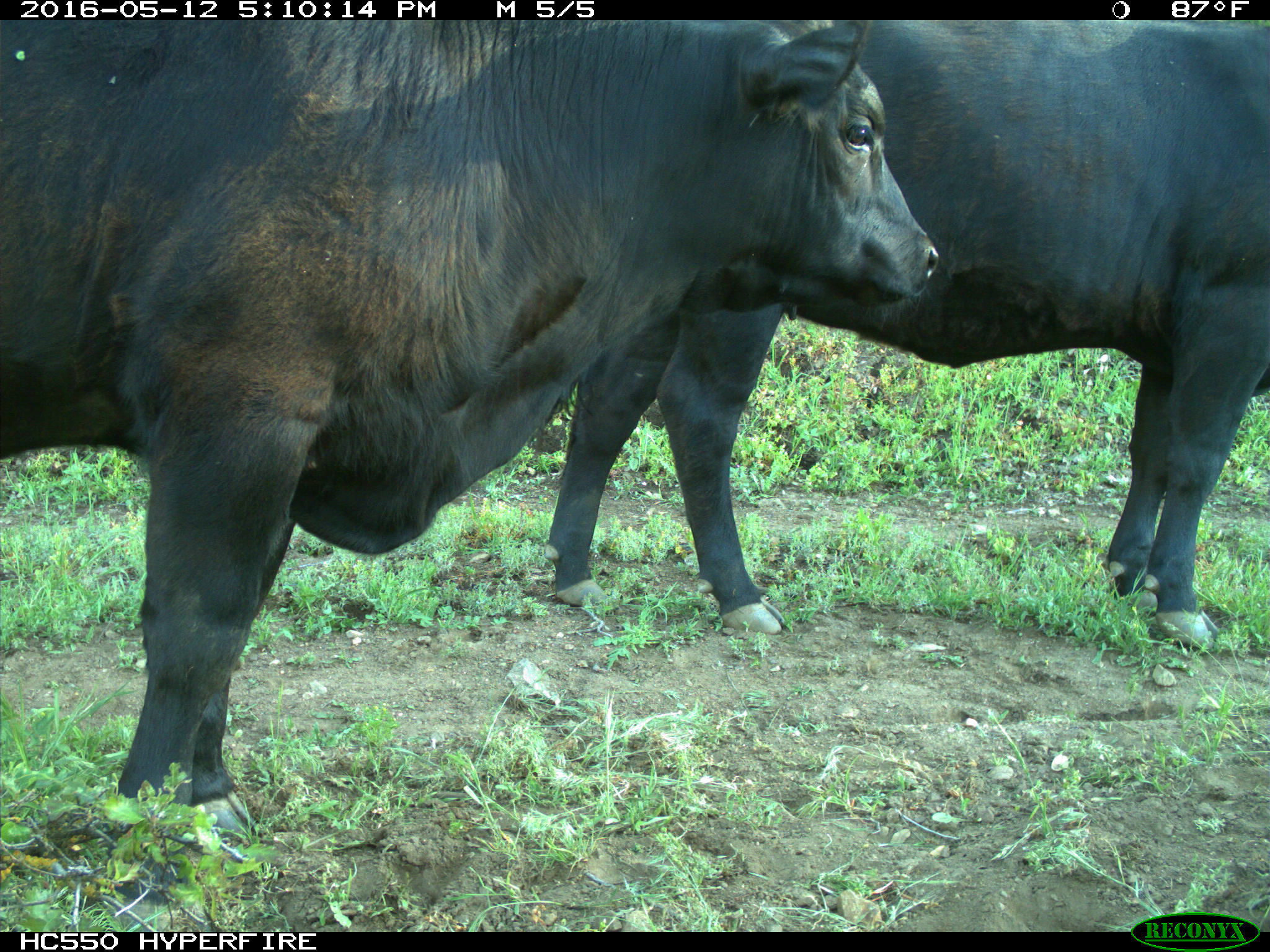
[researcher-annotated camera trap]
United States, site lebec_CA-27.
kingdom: Animalia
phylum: Chordata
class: Mammalia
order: Artiodactyla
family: Bovidae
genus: Bos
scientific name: Bos taurus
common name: domestic cow